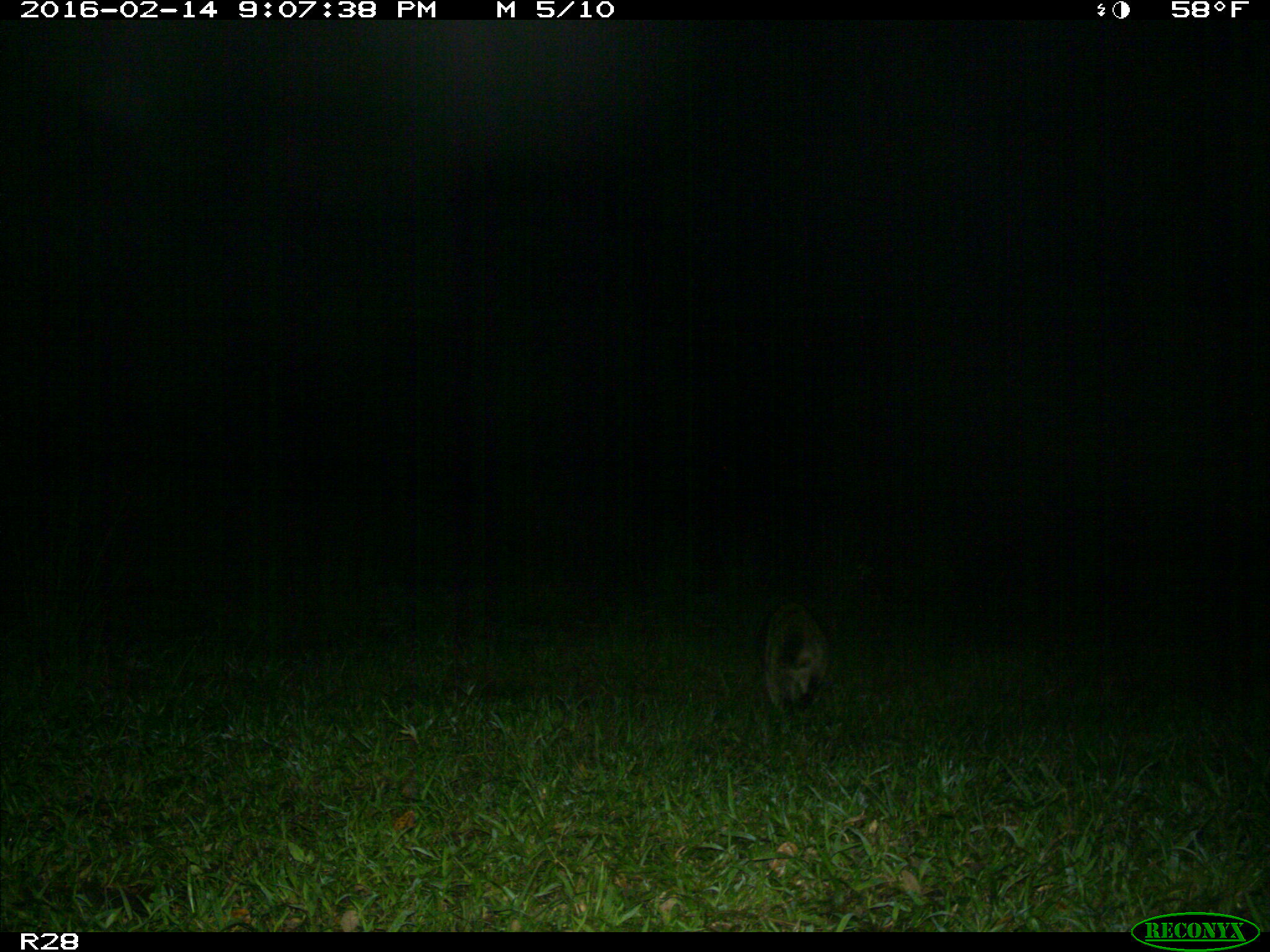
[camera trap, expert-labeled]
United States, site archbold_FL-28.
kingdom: Animalia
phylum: Chordata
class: Mammalia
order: Carnivora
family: Procyonidae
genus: Procyon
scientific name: Procyon lotor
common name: common raccoon